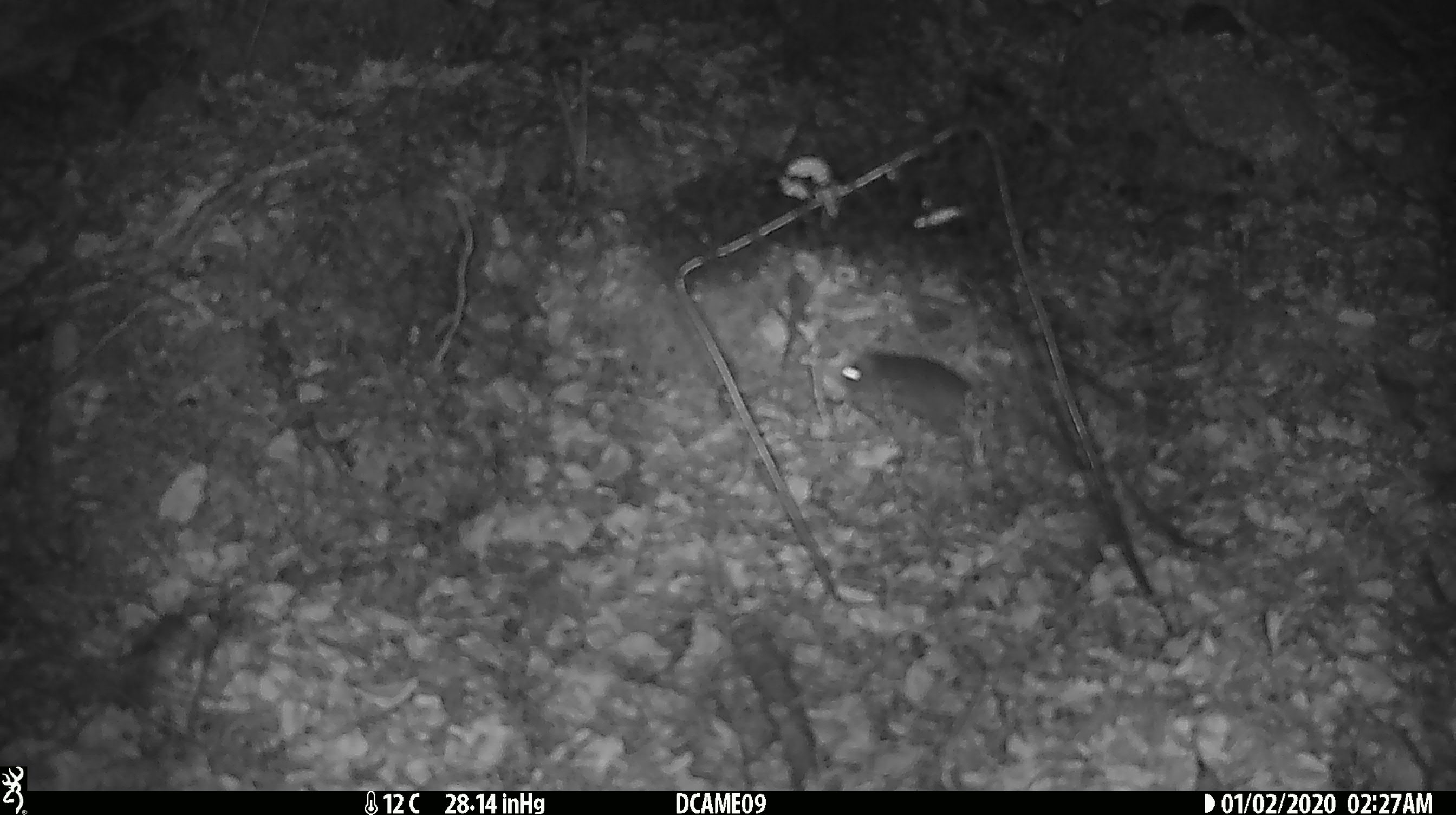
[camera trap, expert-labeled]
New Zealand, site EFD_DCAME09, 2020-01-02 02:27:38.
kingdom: Animalia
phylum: Chordata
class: Mammalia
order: Rodentia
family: Muridae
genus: Mus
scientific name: Mus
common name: mouse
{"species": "mouse (Mus)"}